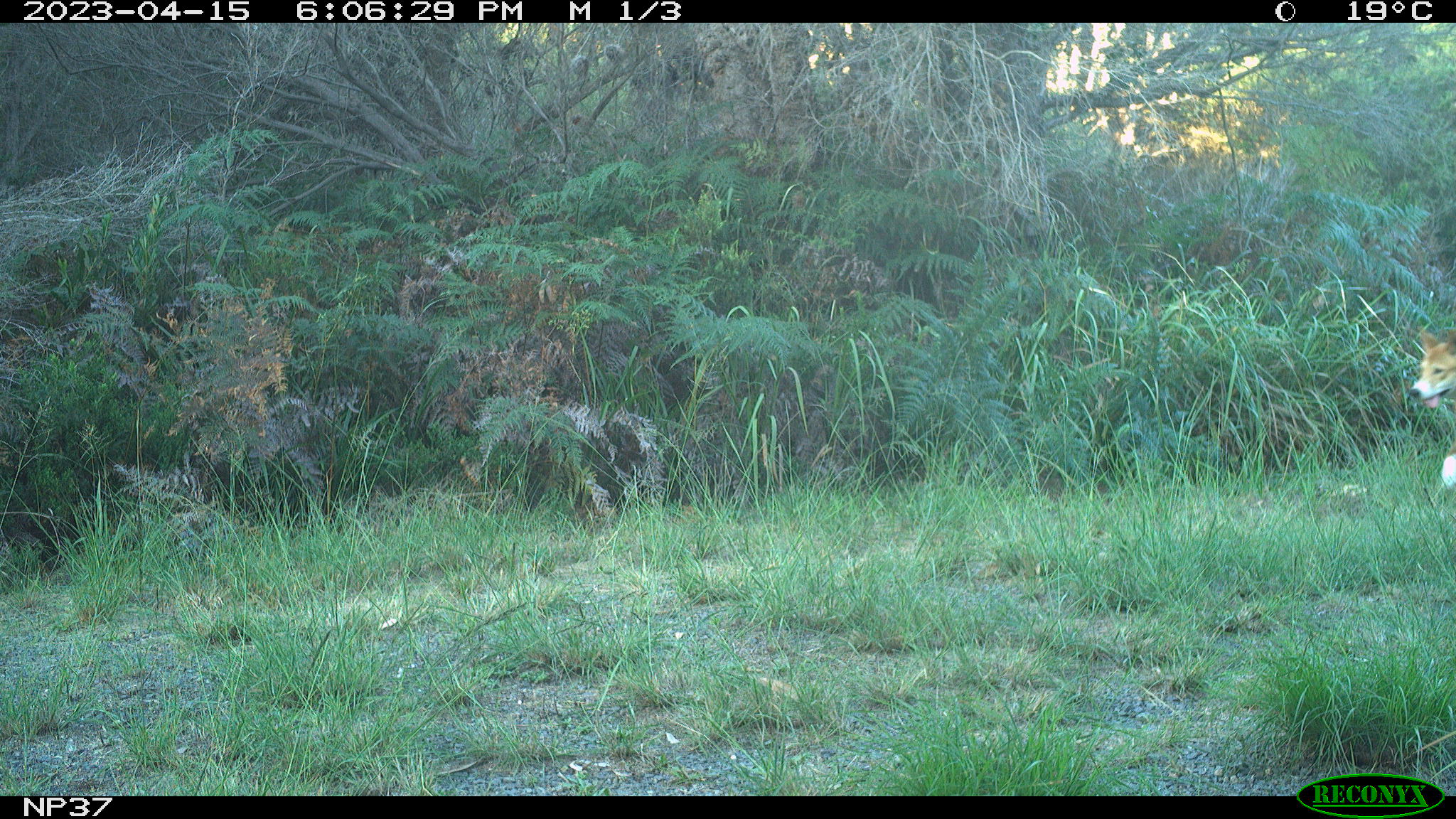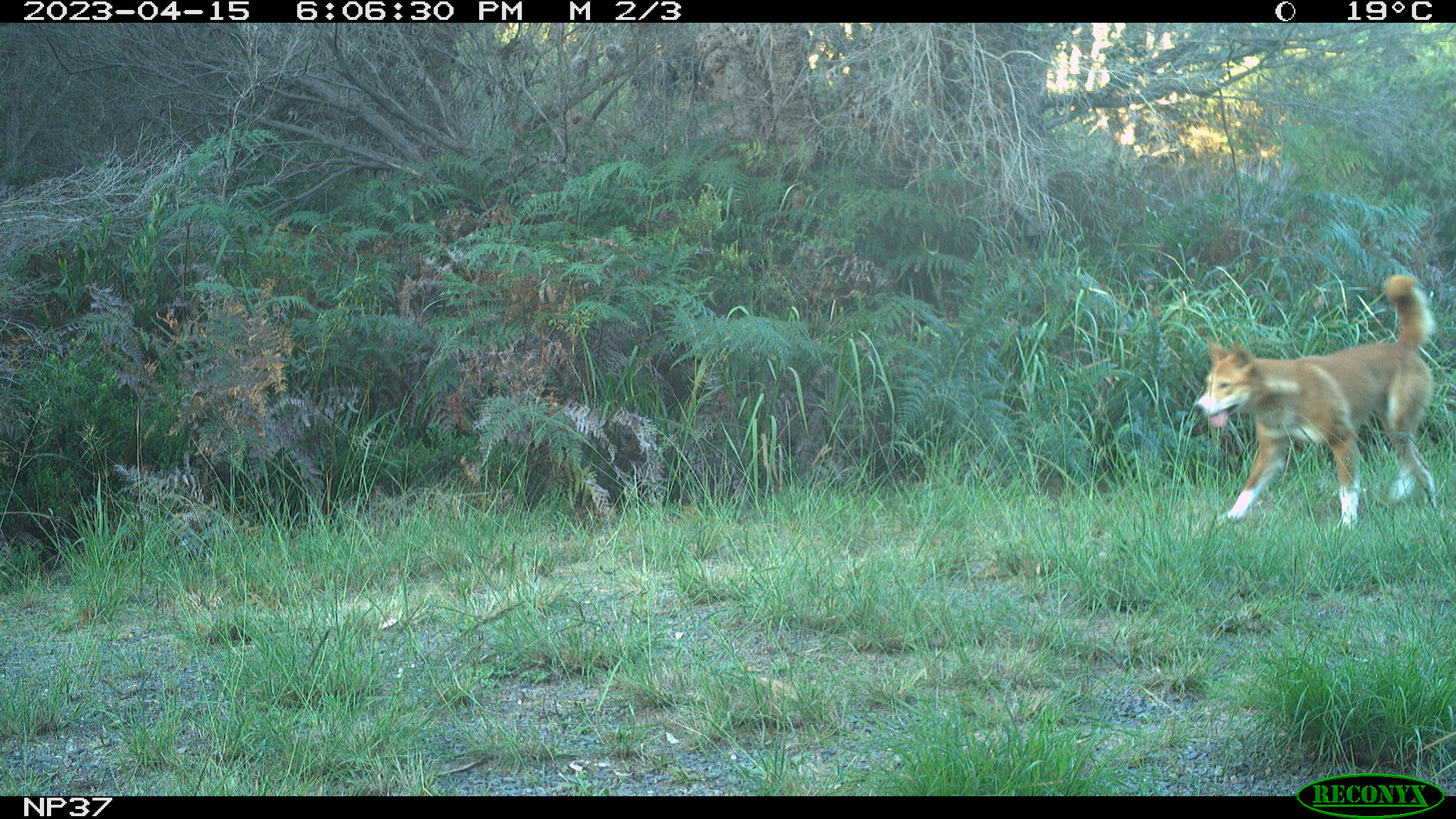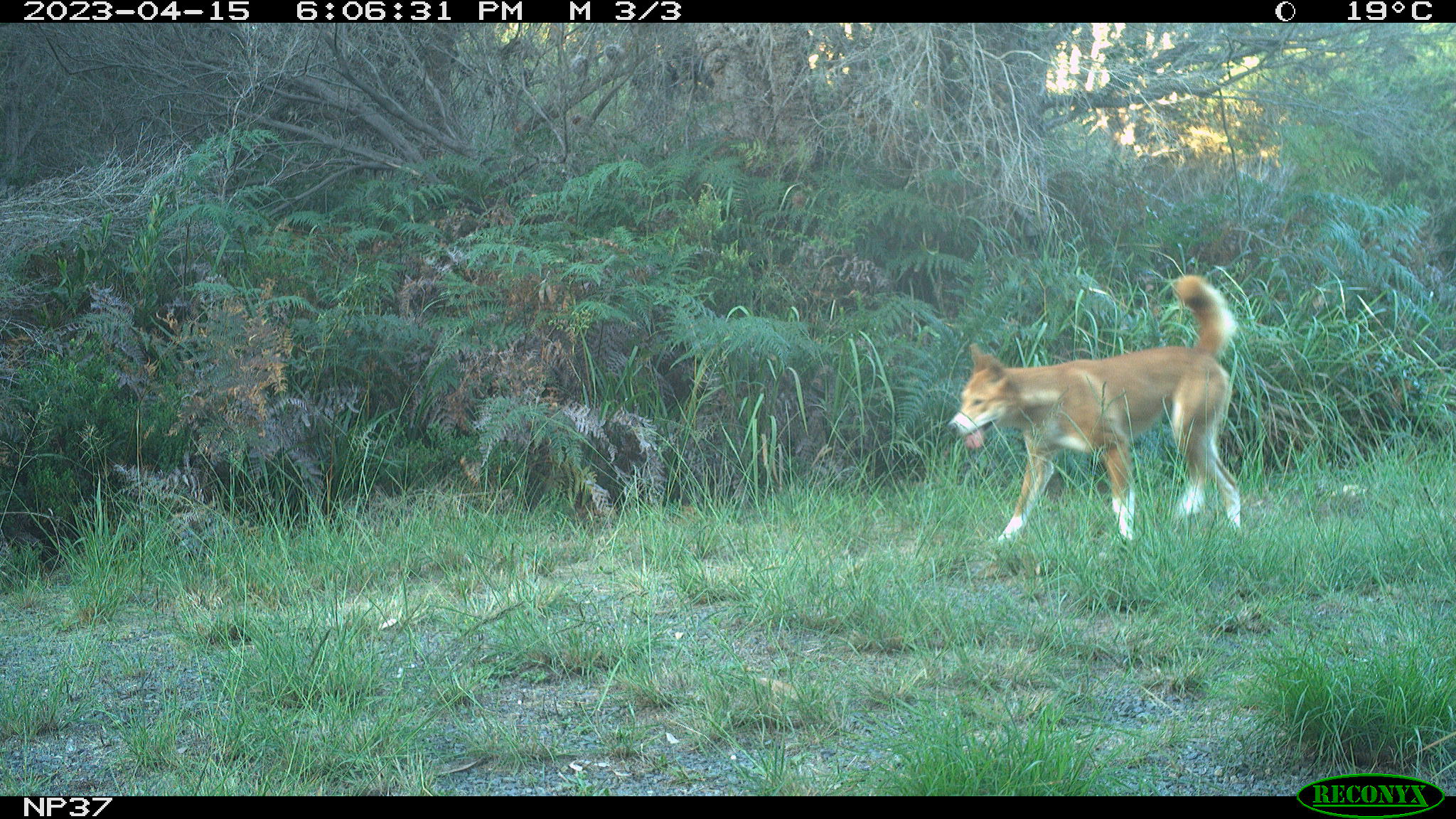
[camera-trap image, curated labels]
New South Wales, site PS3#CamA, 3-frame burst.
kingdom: Animalia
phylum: Chordata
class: Mammalia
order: Carnivora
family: Canidae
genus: Canis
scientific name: Canis familiaris dingo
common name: dingo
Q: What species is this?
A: Dingo (Canis familiaris dingo).